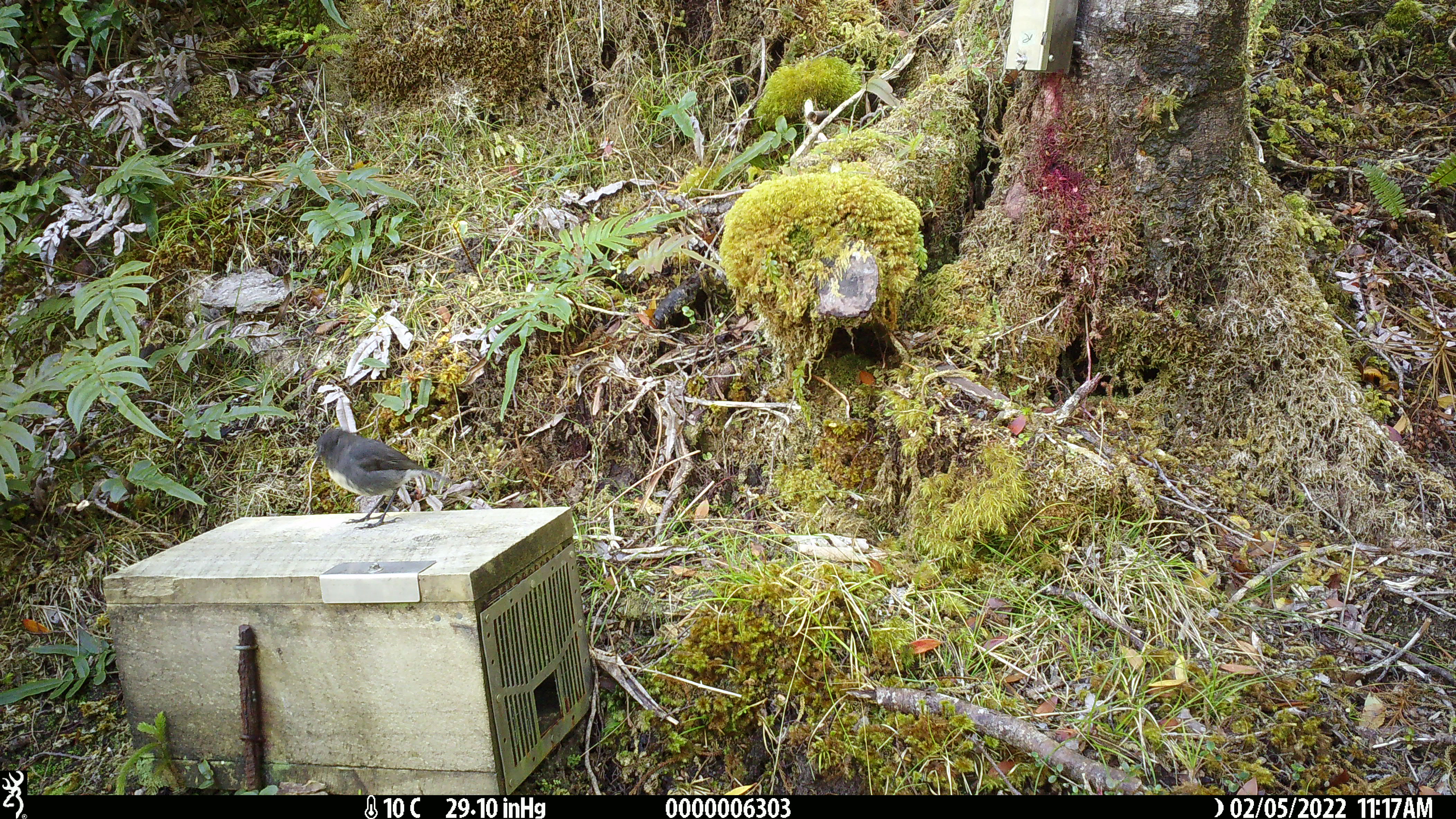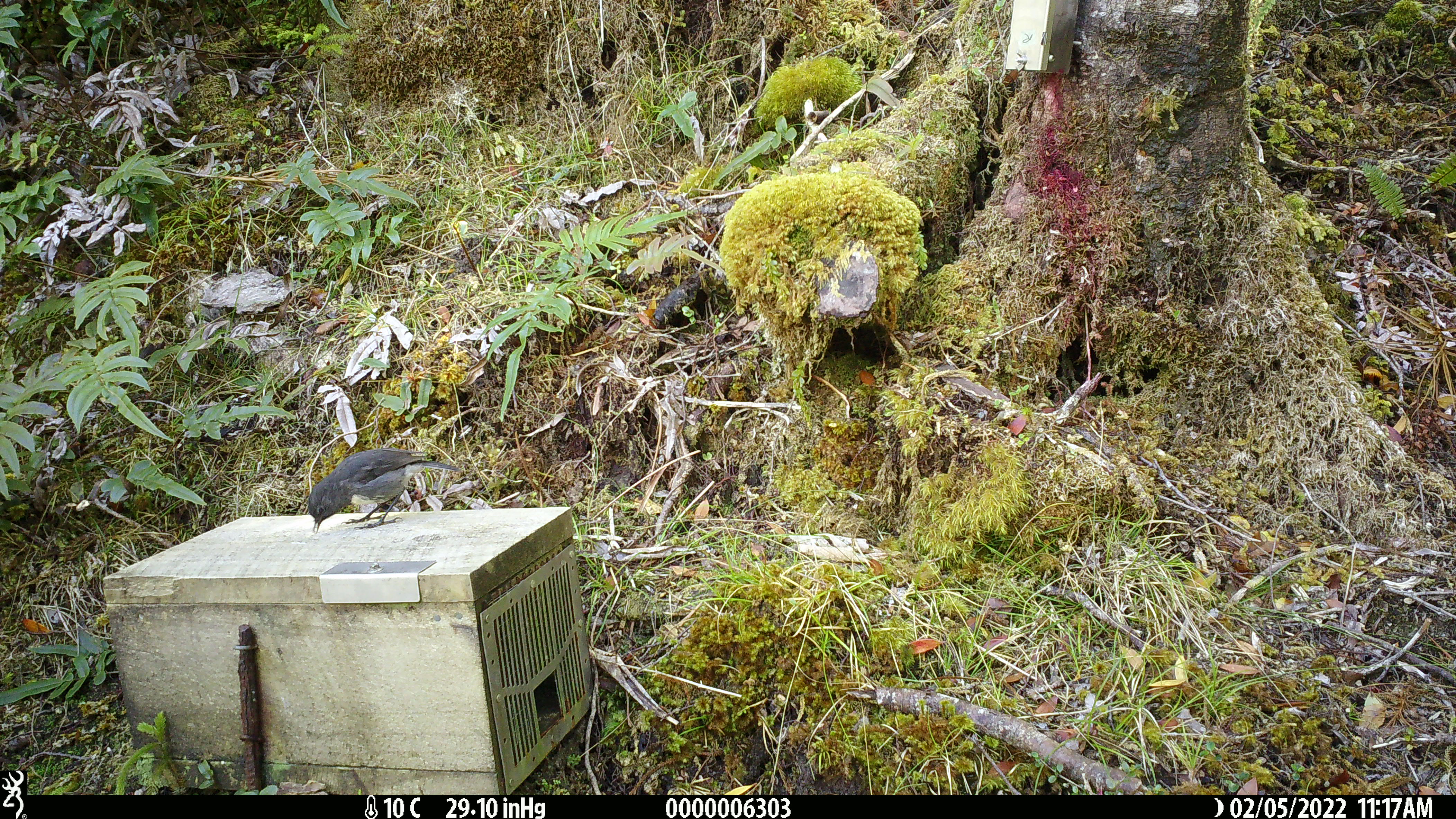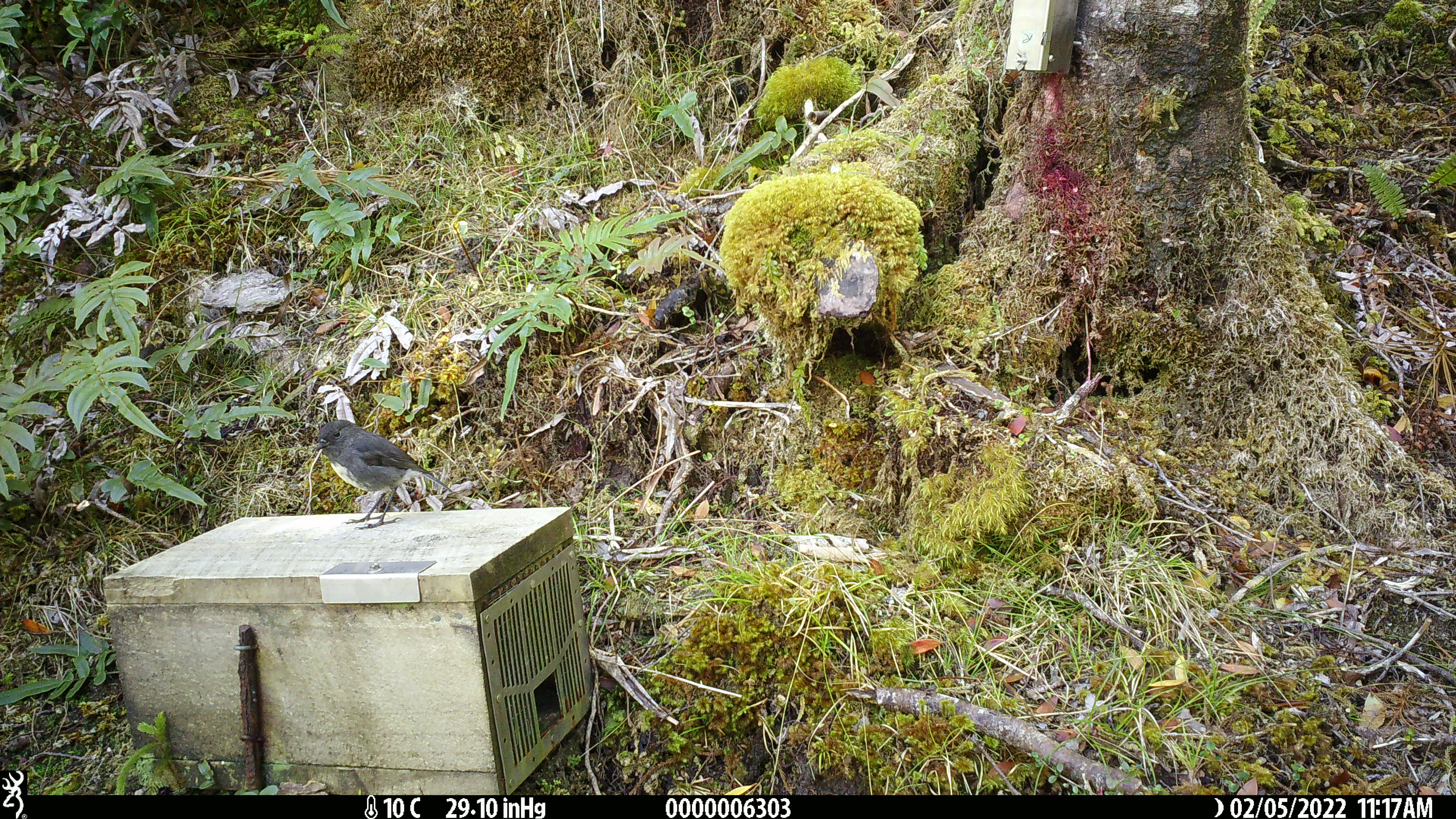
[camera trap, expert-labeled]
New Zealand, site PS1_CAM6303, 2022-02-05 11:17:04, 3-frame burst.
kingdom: Animalia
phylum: Chordata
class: Aves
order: Passeriformes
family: Petroicidae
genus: Petroica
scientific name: Petroica australis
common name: new zealand robin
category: robin